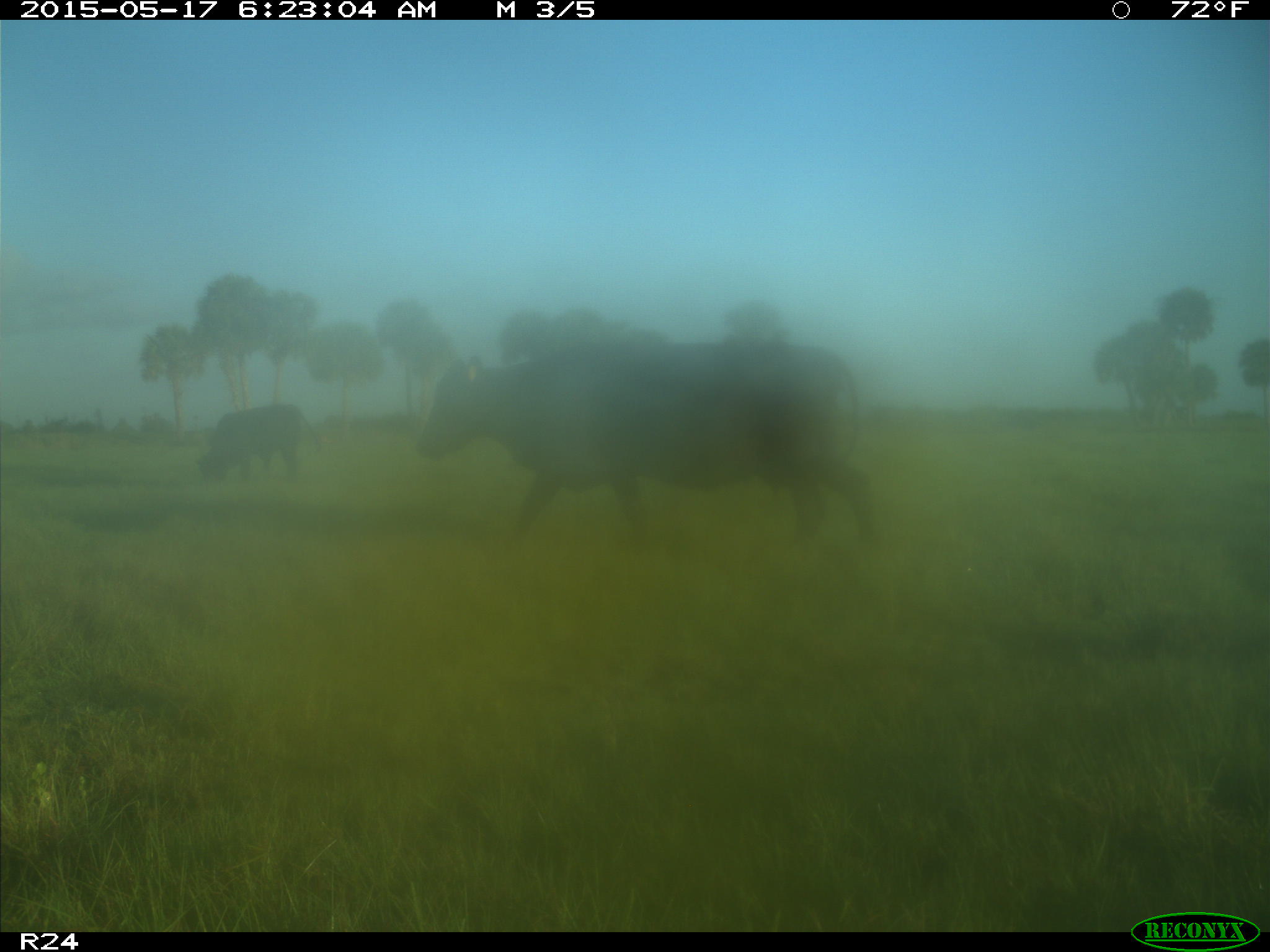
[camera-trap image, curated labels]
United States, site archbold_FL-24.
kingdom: Animalia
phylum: Chordata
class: Mammalia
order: Artiodactyla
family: Bovidae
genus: Bos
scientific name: Bos taurus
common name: domestic cow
Bos taurus (domestic cow).